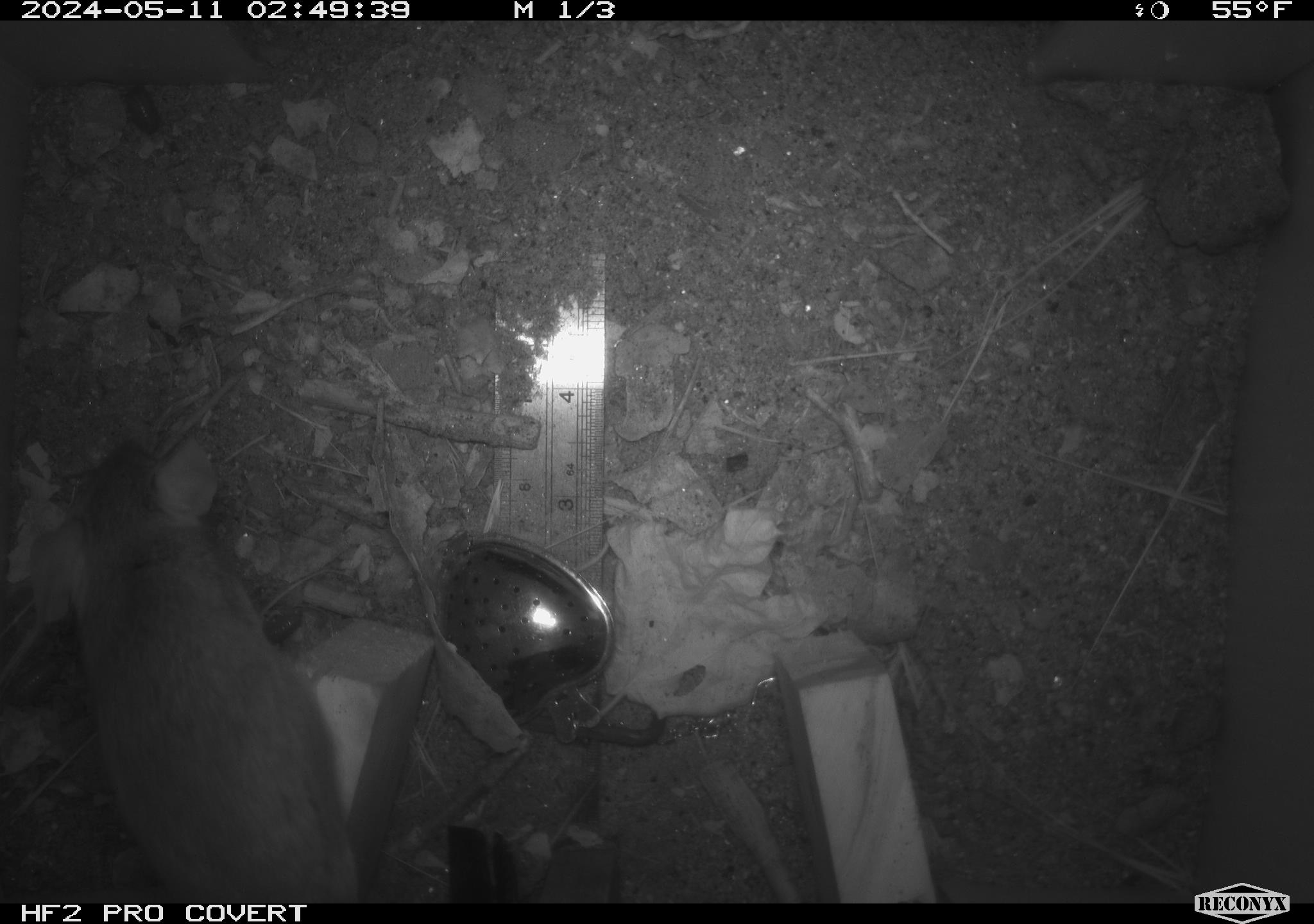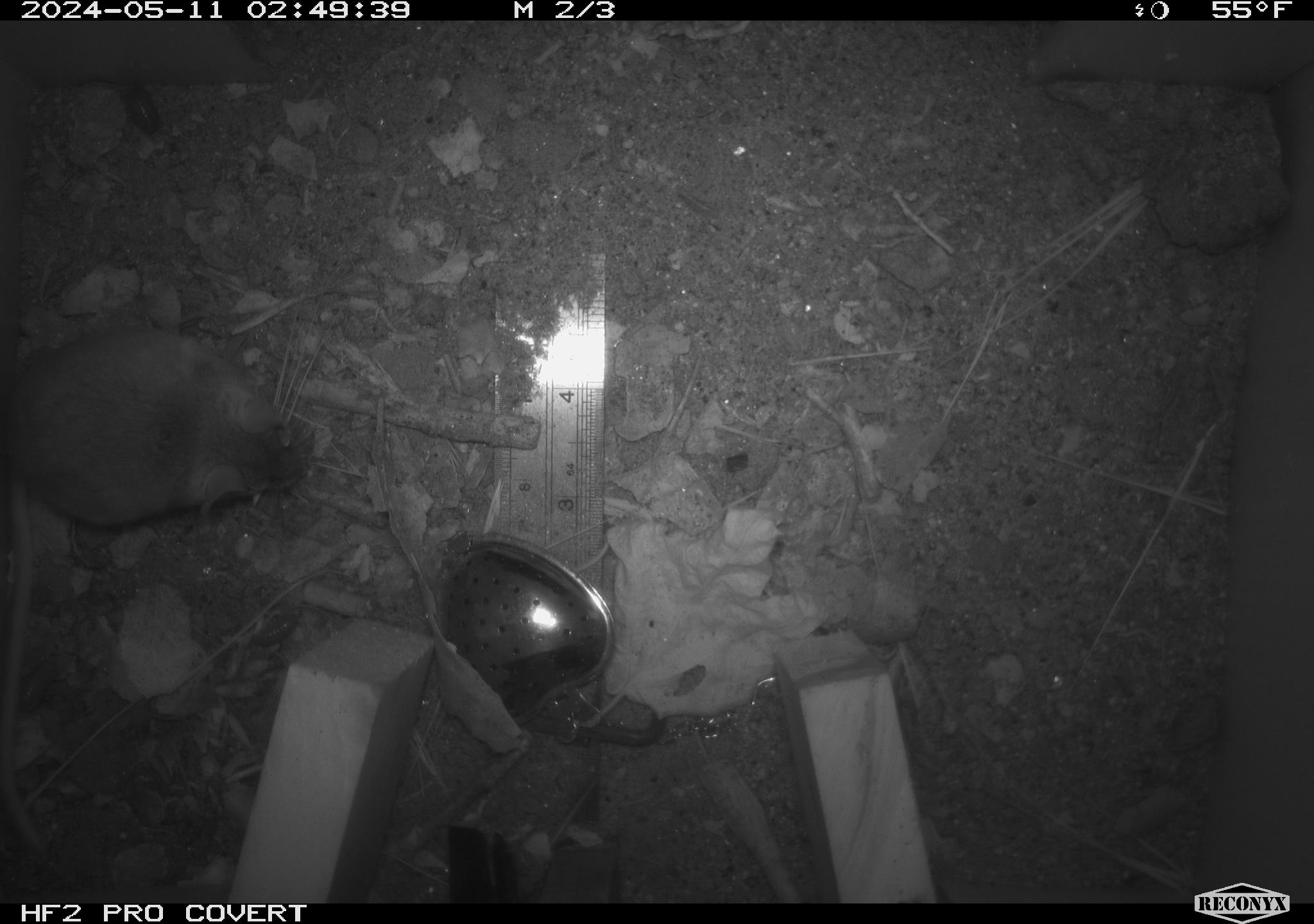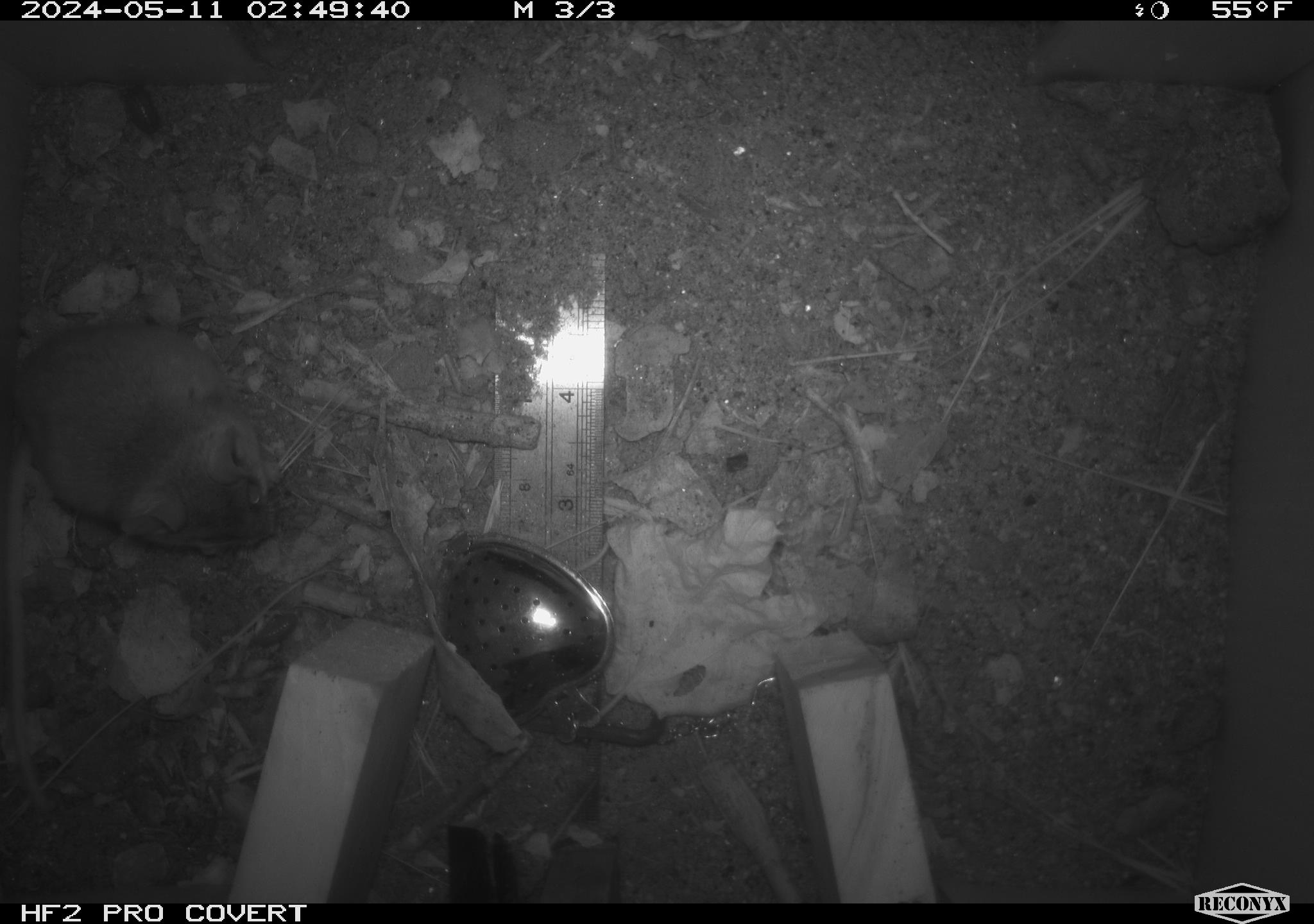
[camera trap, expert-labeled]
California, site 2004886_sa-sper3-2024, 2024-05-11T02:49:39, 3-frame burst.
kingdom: Animalia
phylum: Arthropoda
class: Malacostraca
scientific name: Malacostraca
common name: amphipods, crabs, isopods, krill, lobsters and shrimps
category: malacostracan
Malacostracan (amphipods, crabs, isopods, krill, lobsters and shrimps) (Malacostraca).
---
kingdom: Animalia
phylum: Chordata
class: Mammalia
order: Rodentia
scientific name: Rodentia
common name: mouse species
Mouse species (Rodentia).